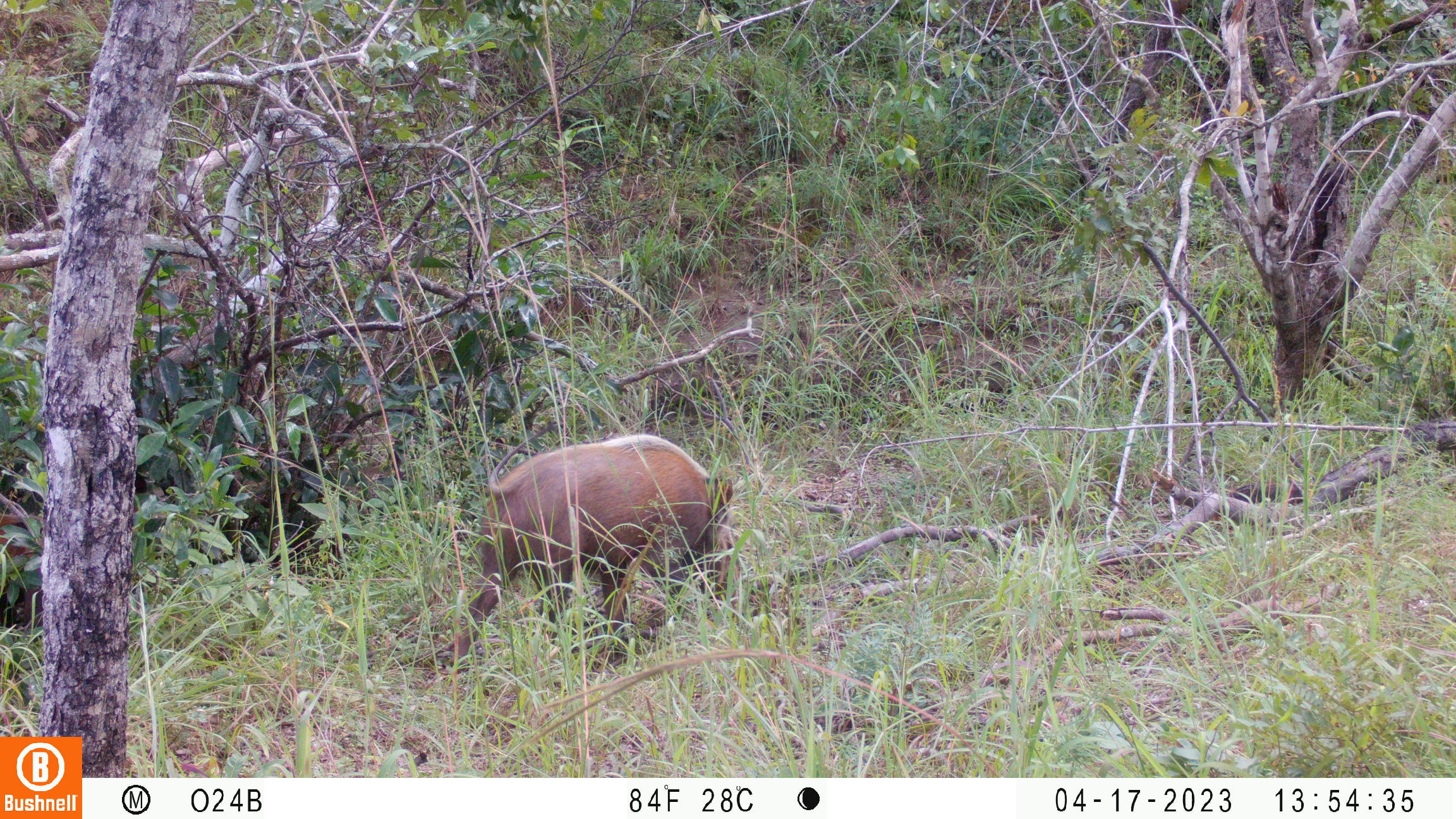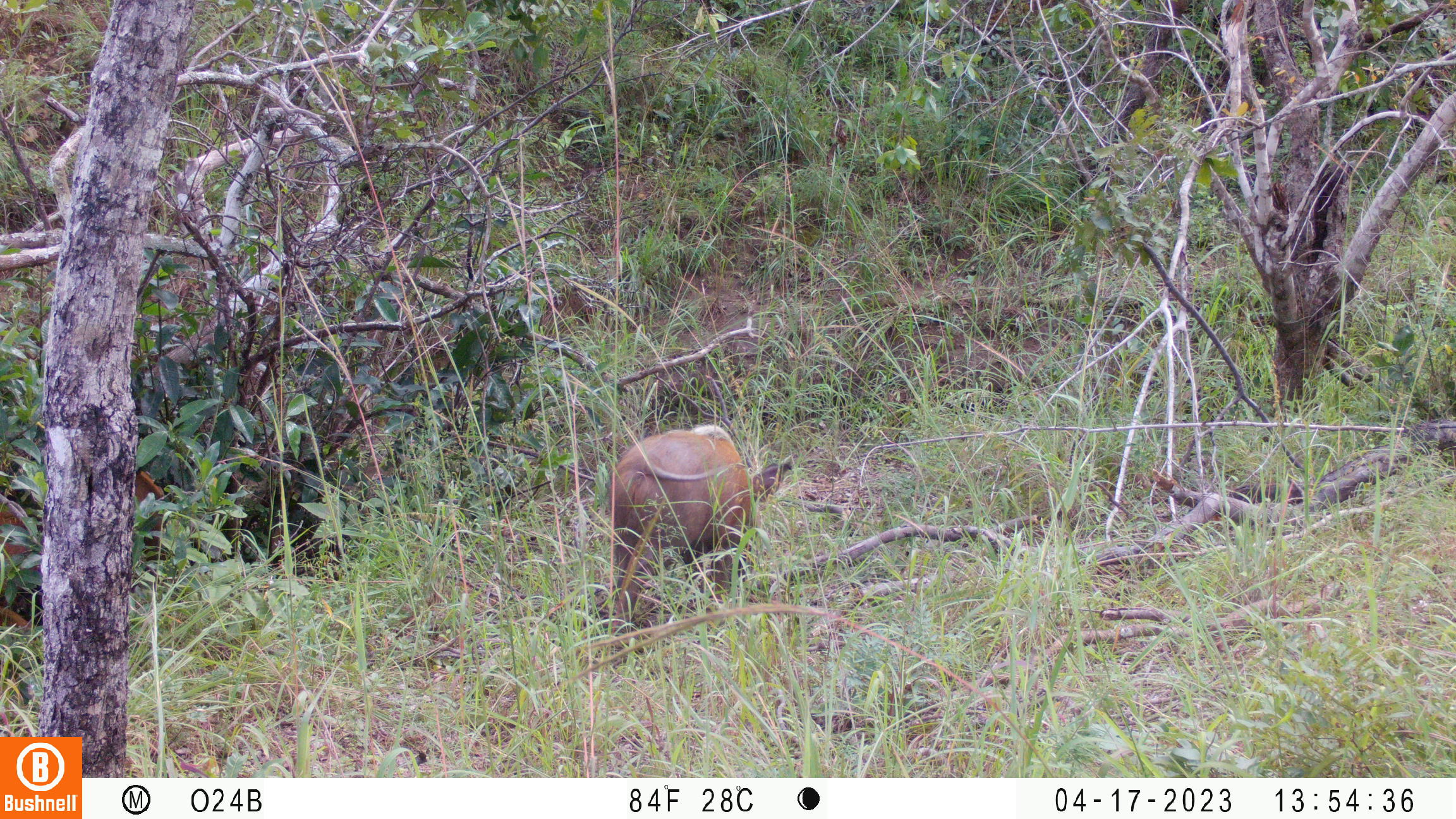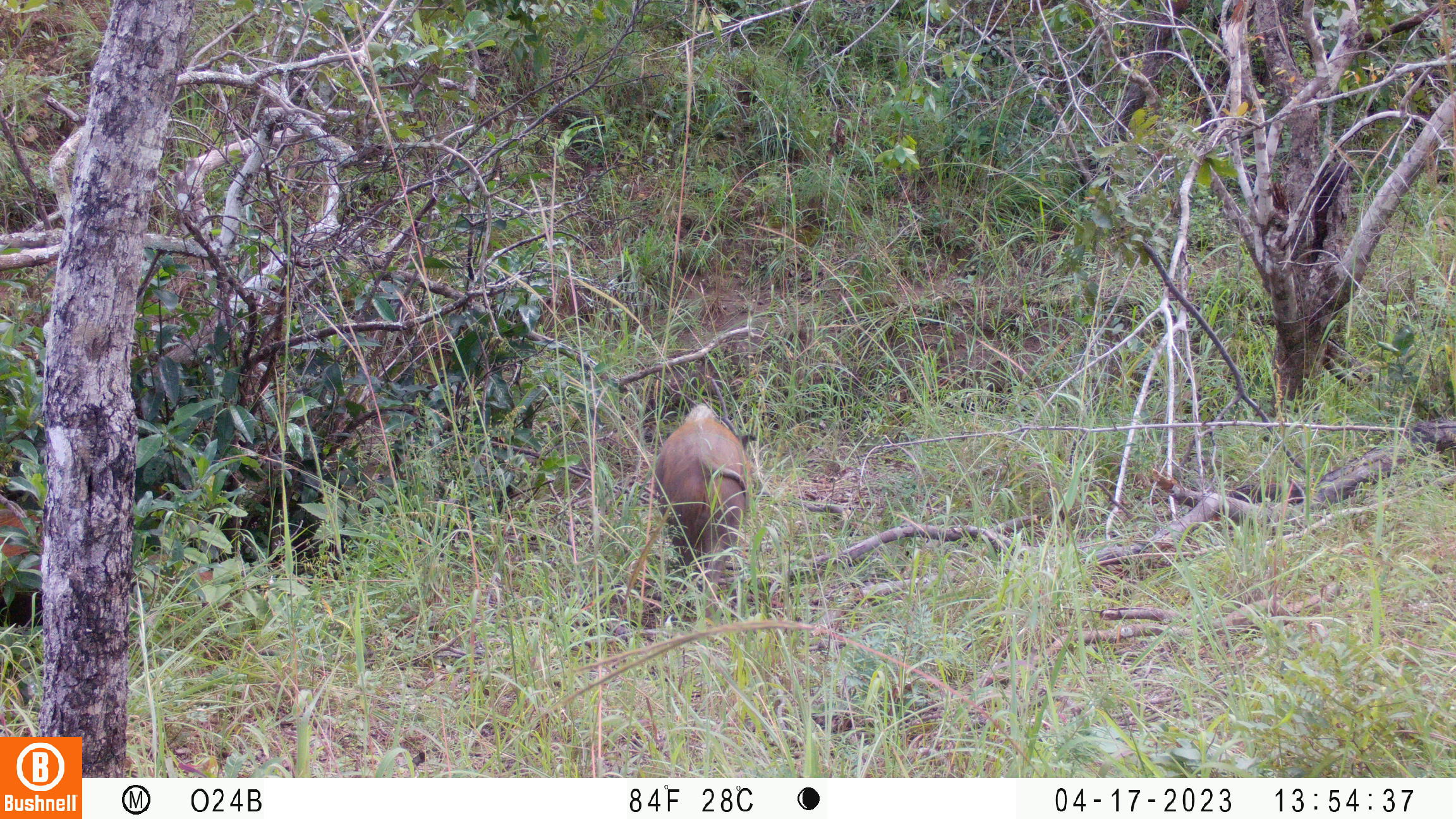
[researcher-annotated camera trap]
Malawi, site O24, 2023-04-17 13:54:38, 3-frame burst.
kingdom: Animalia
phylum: Chordata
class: Mammalia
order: Artiodactyla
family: Suidae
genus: Potamochoerus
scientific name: Potamochoerus larvatus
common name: bushpig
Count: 1.